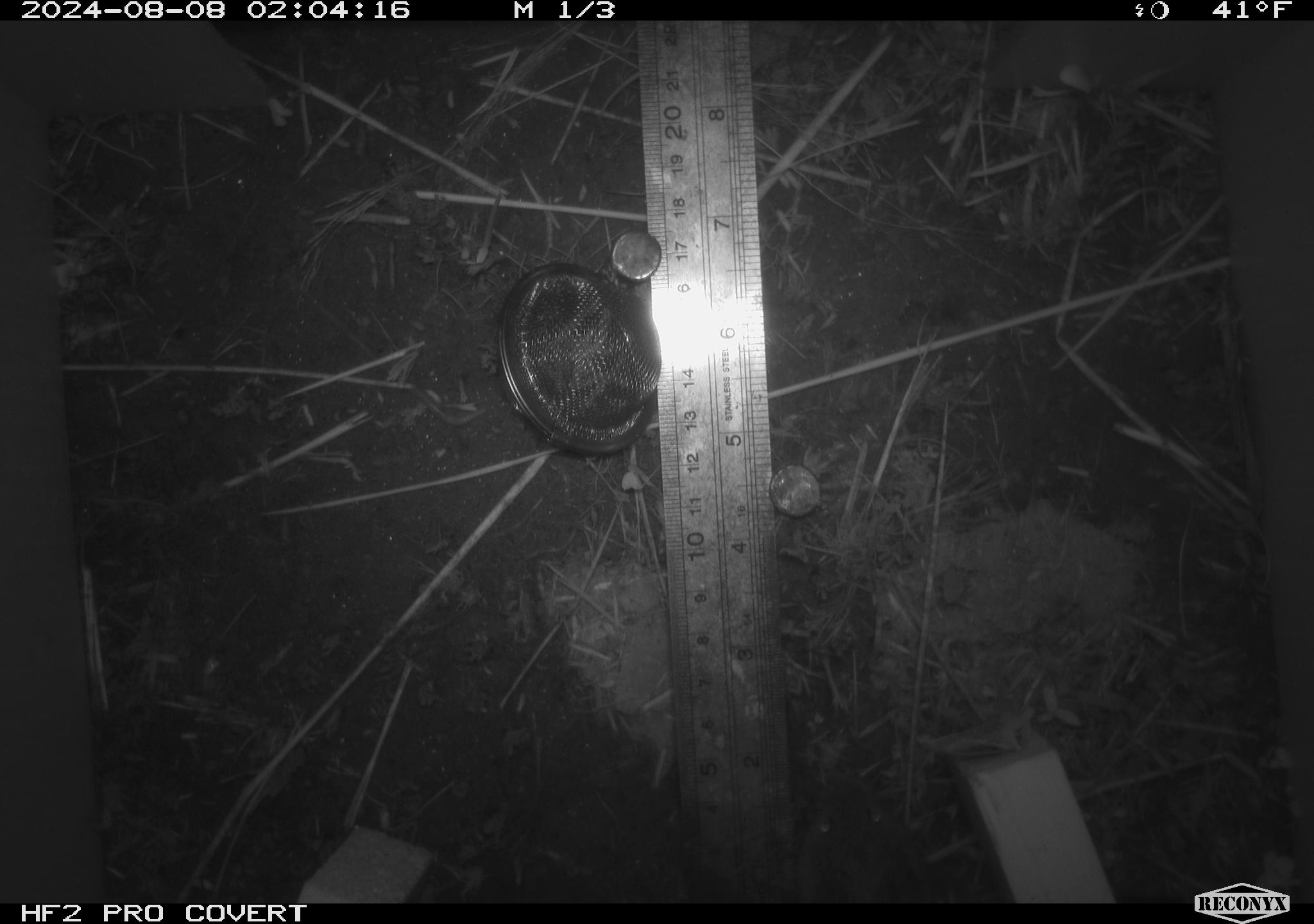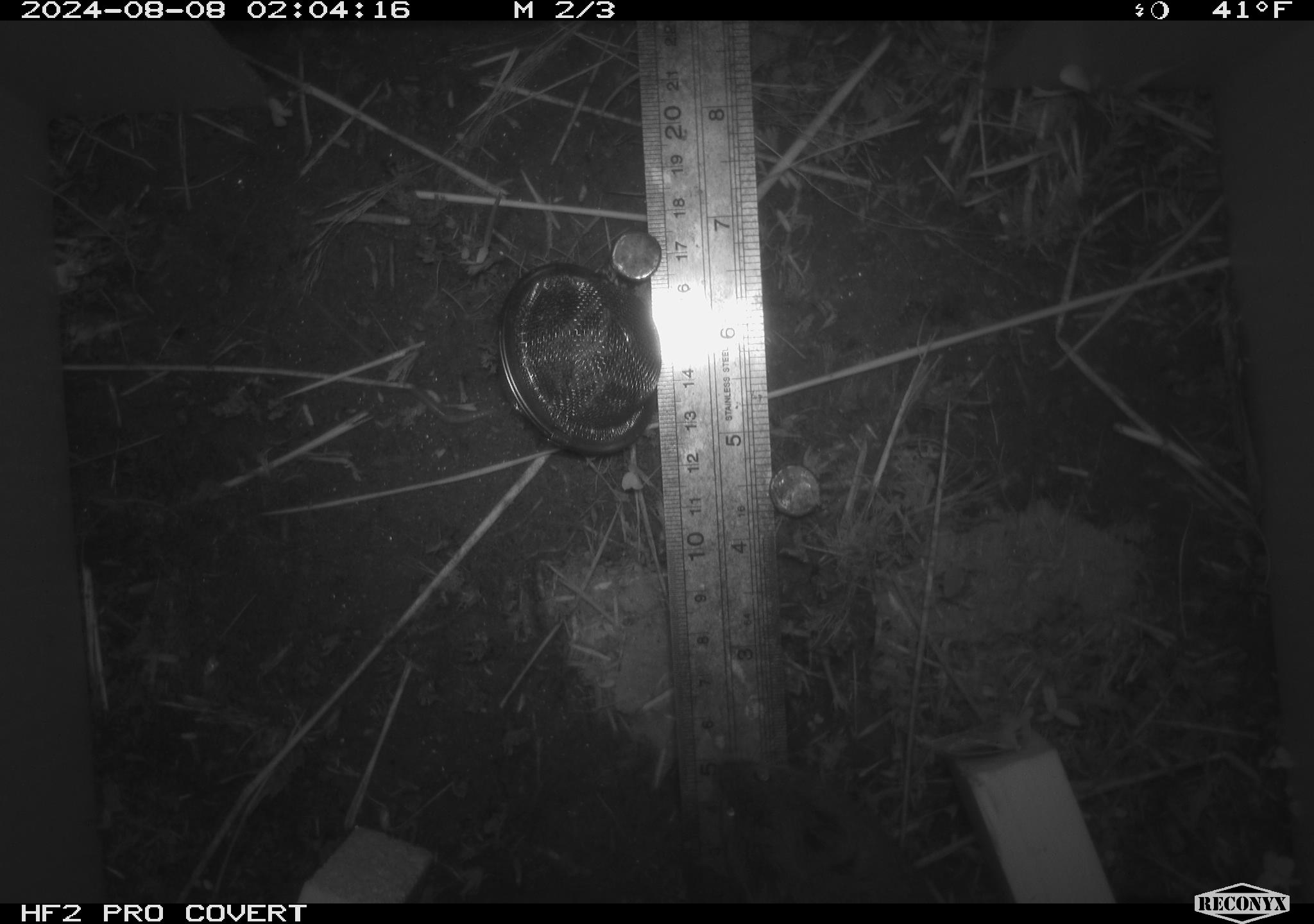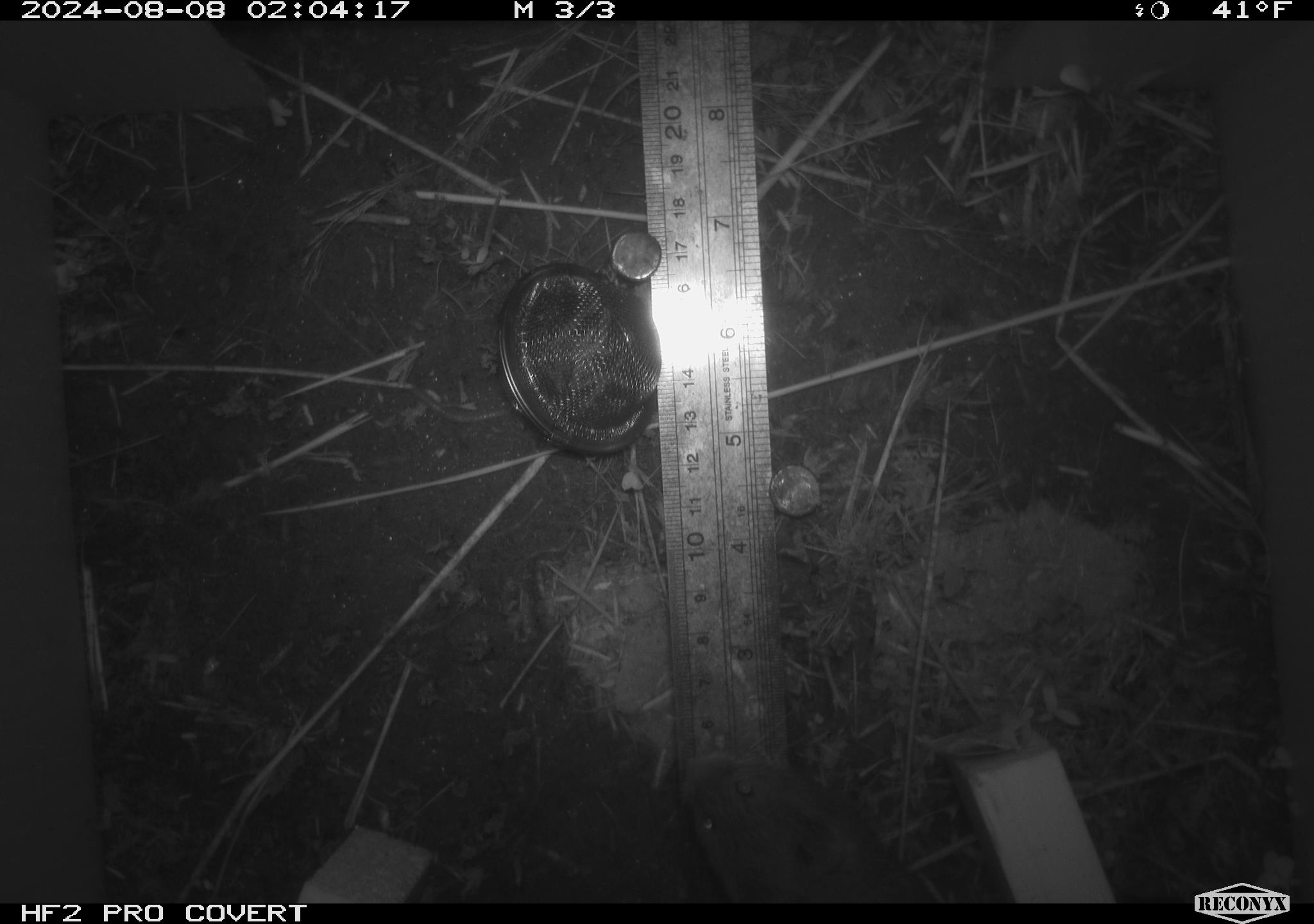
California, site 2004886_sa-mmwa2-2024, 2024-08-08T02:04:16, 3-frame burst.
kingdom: Animalia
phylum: Chordata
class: Mammalia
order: Rodentia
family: Cricetidae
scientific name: Arvicolinae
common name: voles, lemmings, and muskrats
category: arvicolinae subfamily